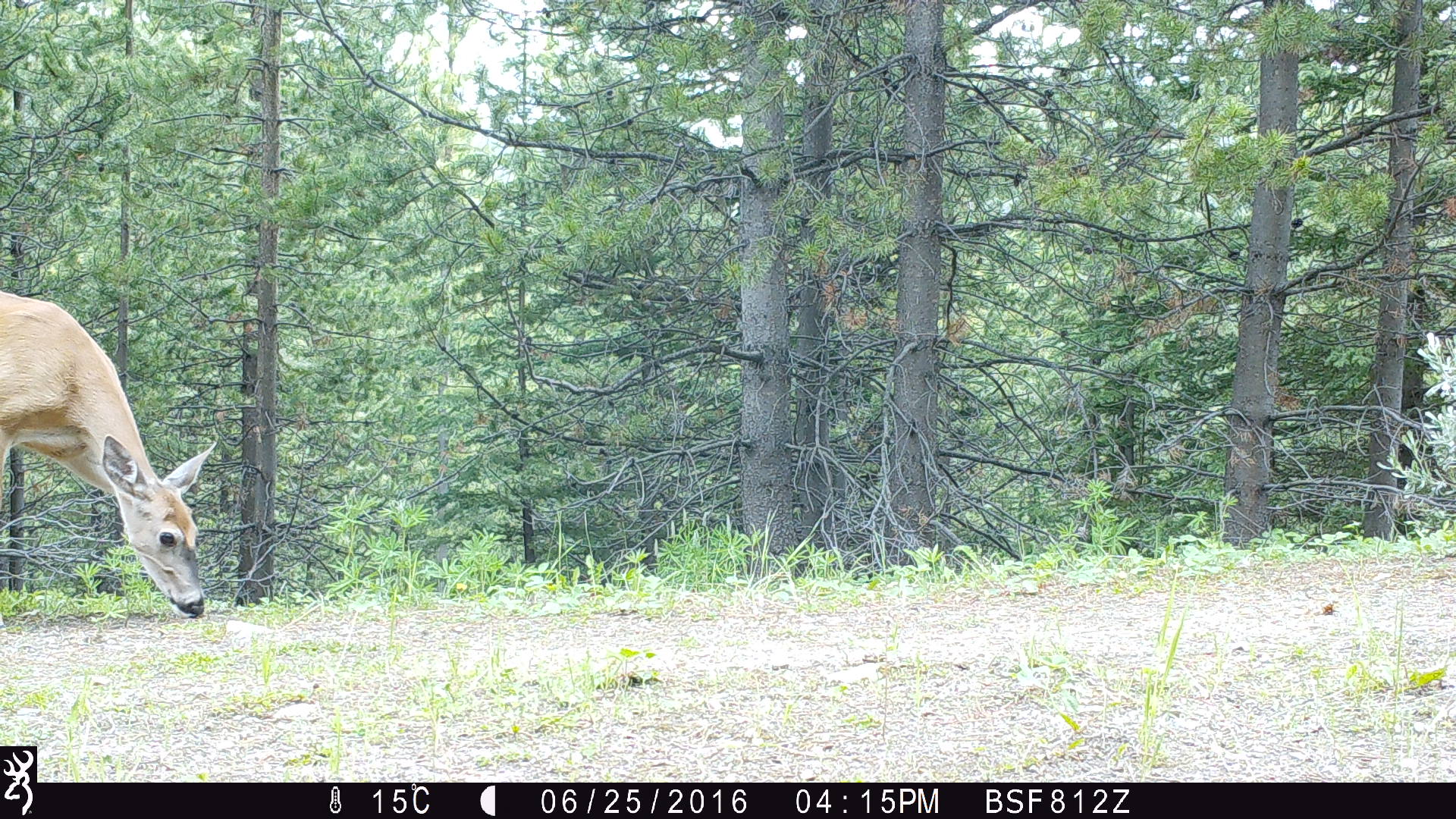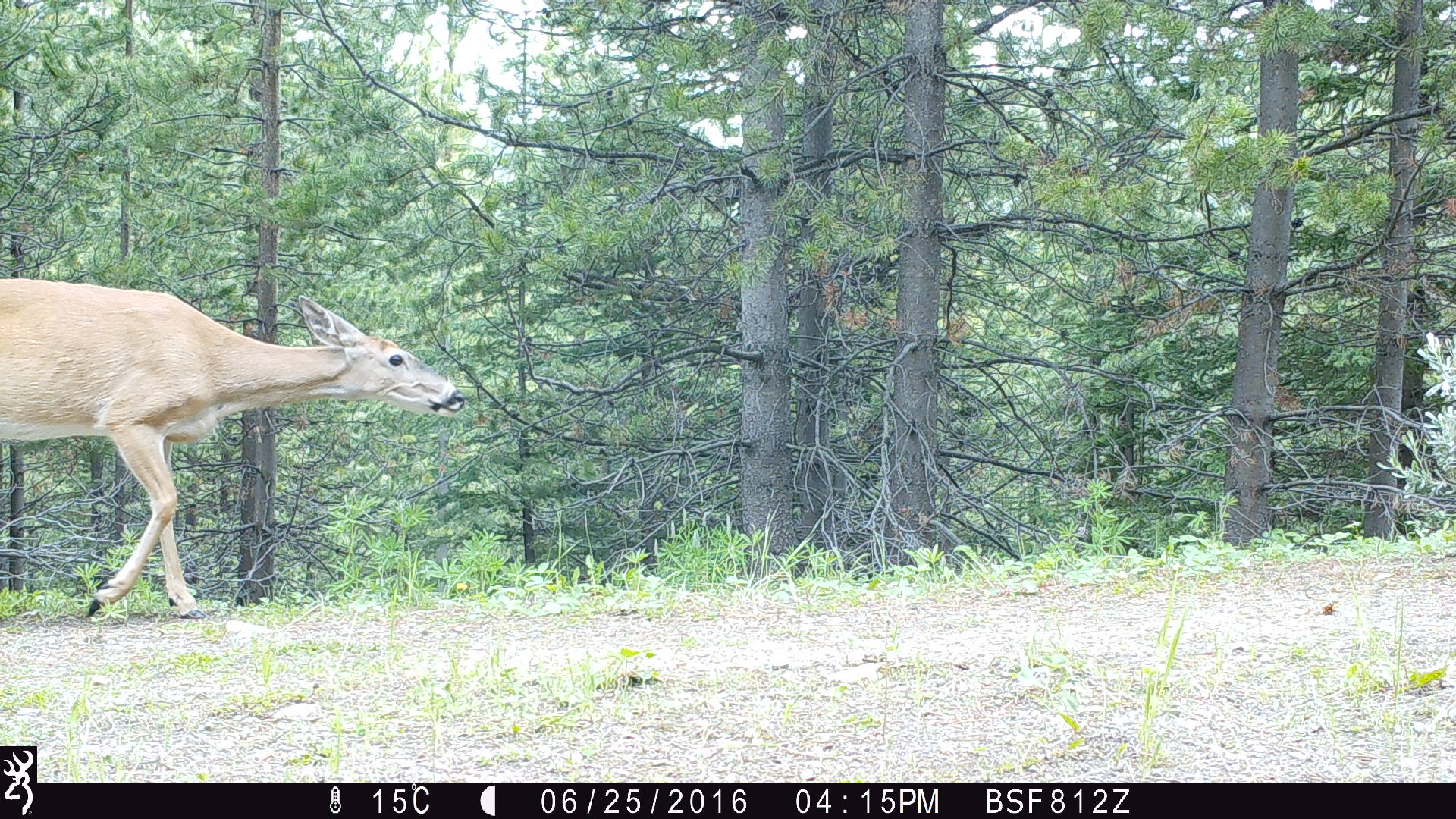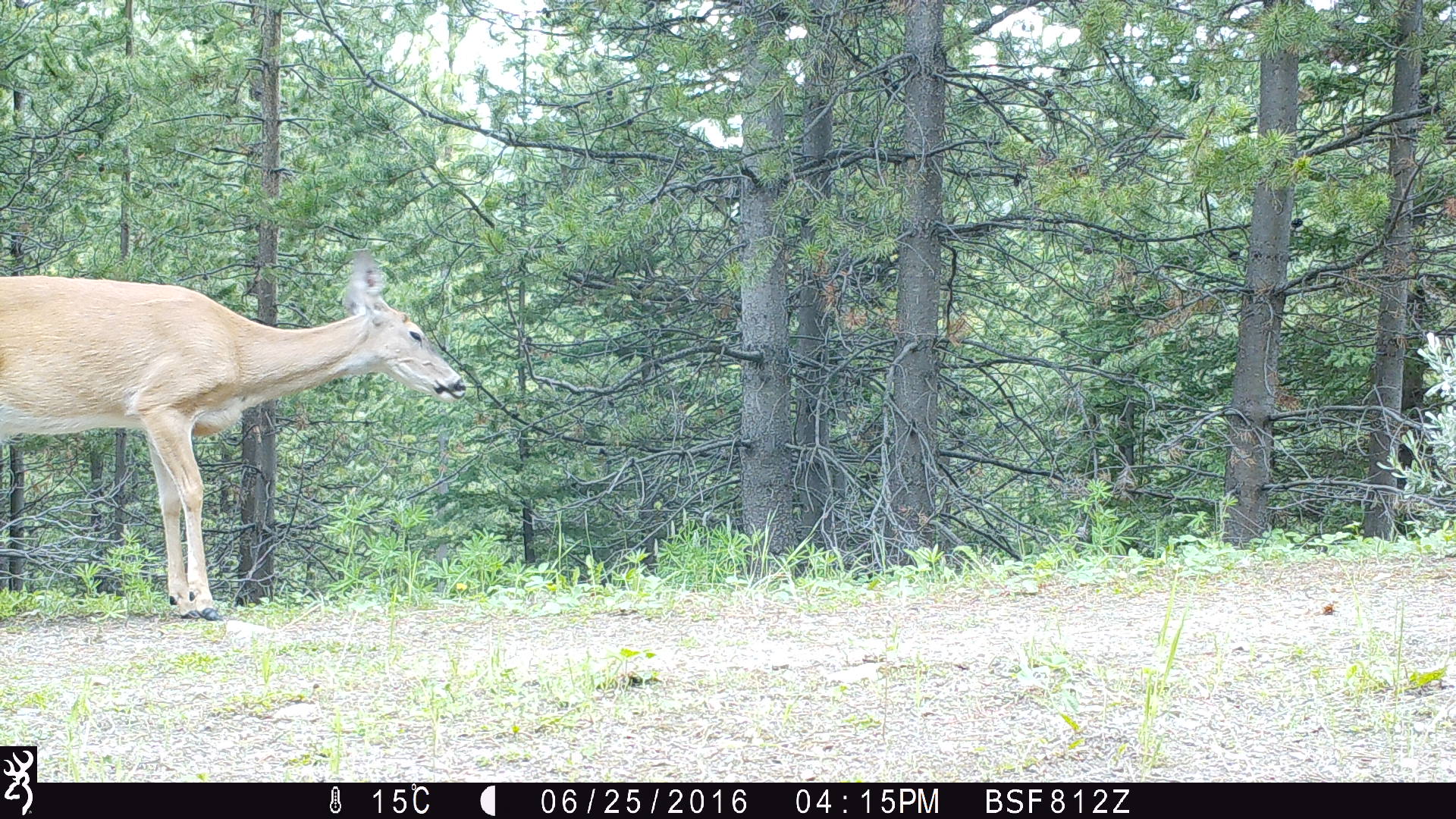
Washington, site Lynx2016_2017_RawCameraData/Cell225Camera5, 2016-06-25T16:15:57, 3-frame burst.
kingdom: Animalia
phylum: Chordata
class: Mammalia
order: Artiodactyla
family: Cervidae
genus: Odocoileus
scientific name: Odocoileus virginianus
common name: white-tailed deer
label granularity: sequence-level